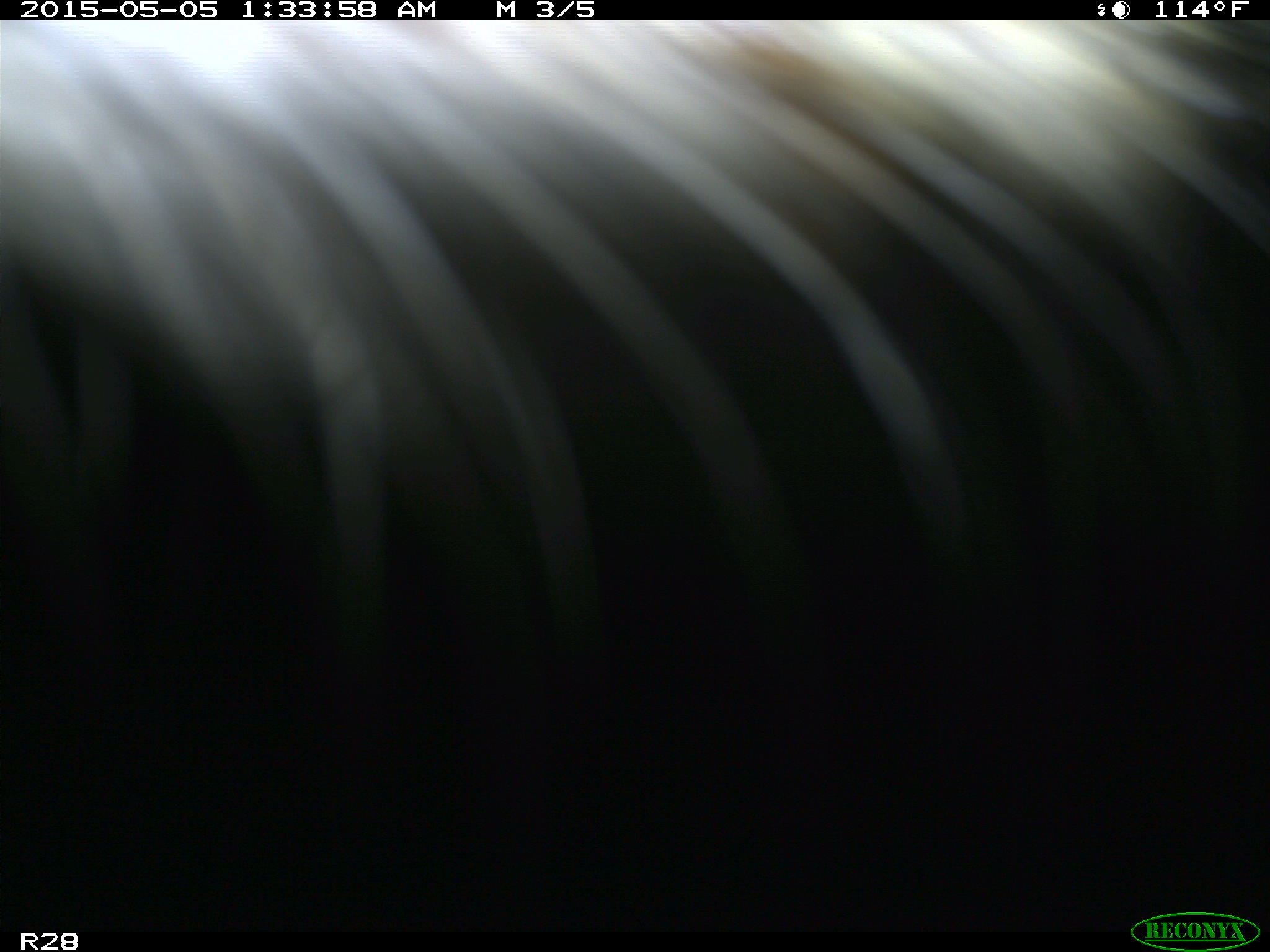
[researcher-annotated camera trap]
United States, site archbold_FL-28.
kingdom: Animalia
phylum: Chordata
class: Mammalia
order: Artiodactyla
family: Bovidae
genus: Bos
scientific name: Bos taurus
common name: domestic cow